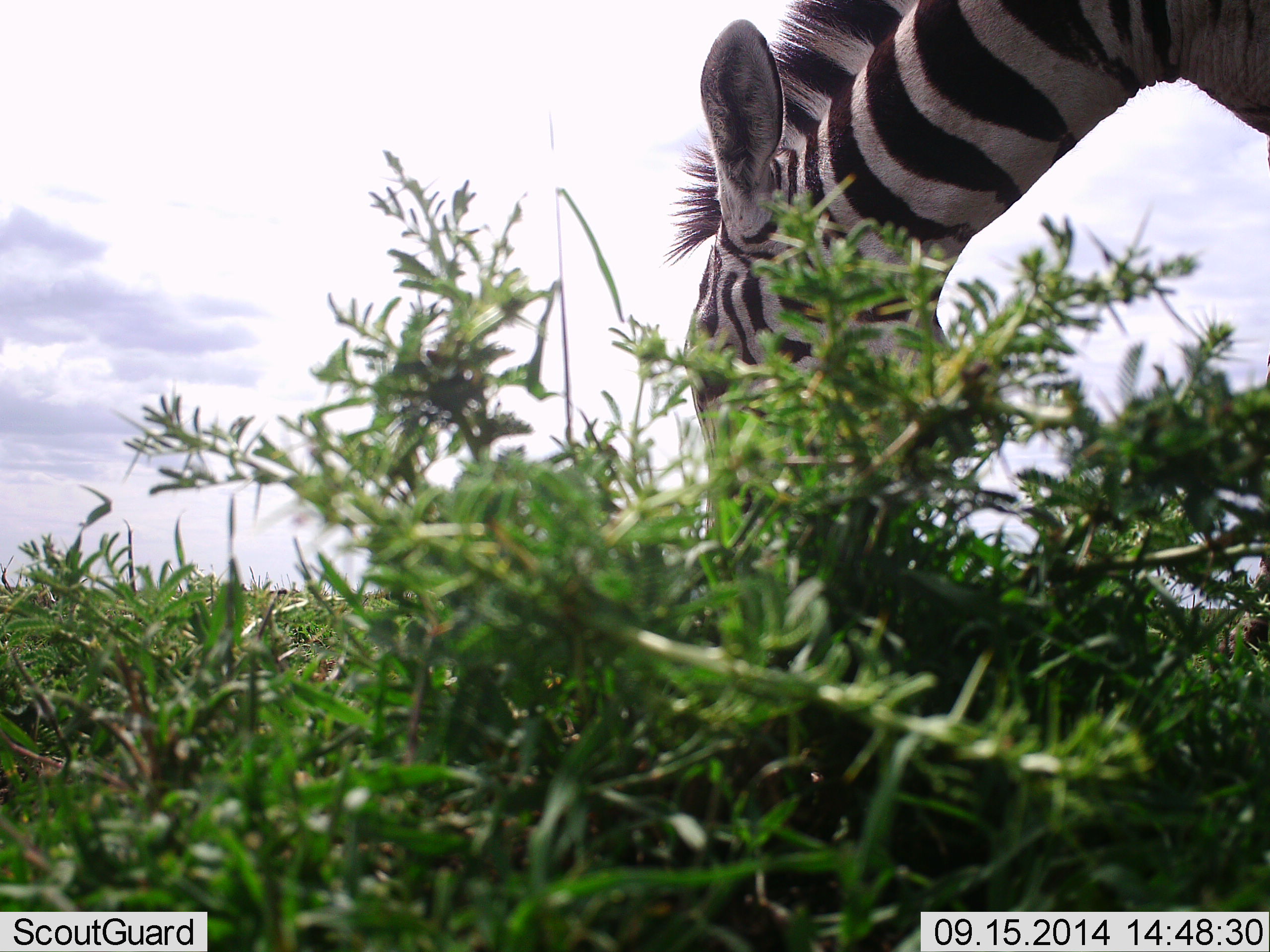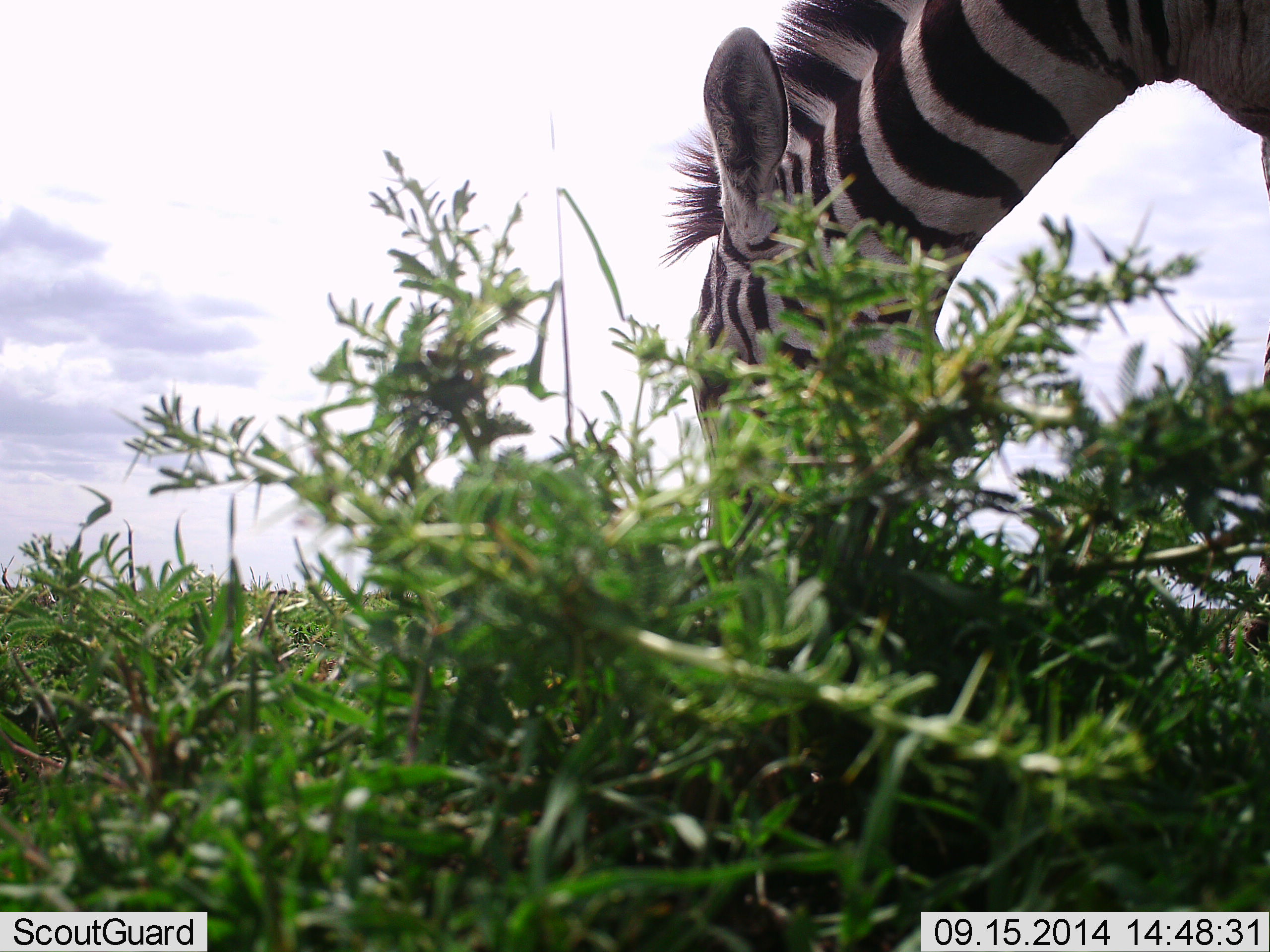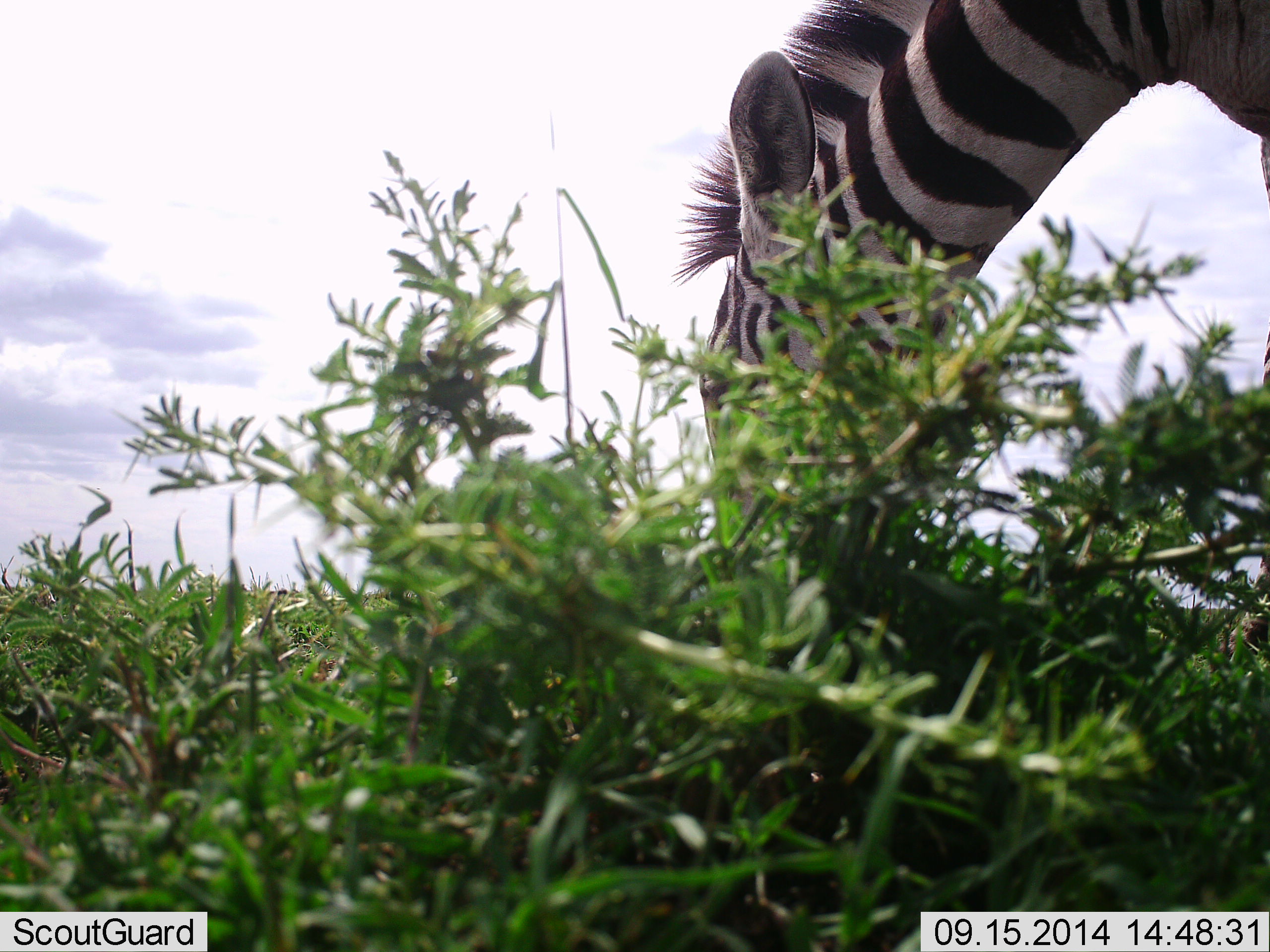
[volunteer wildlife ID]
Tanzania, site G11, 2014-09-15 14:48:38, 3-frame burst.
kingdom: Animalia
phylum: Chordata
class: Mammalia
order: Perissodactyla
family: Equidae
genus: Equus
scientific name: Equus quagga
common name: plains zebra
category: zebra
Zebra (plains zebra) (Equus quagga), count 1. Behavior (volunteer vote fractions): standing 30%, resting 0%, moving 0%, interacting 0%. Young present (vote fraction): 0%. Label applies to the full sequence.